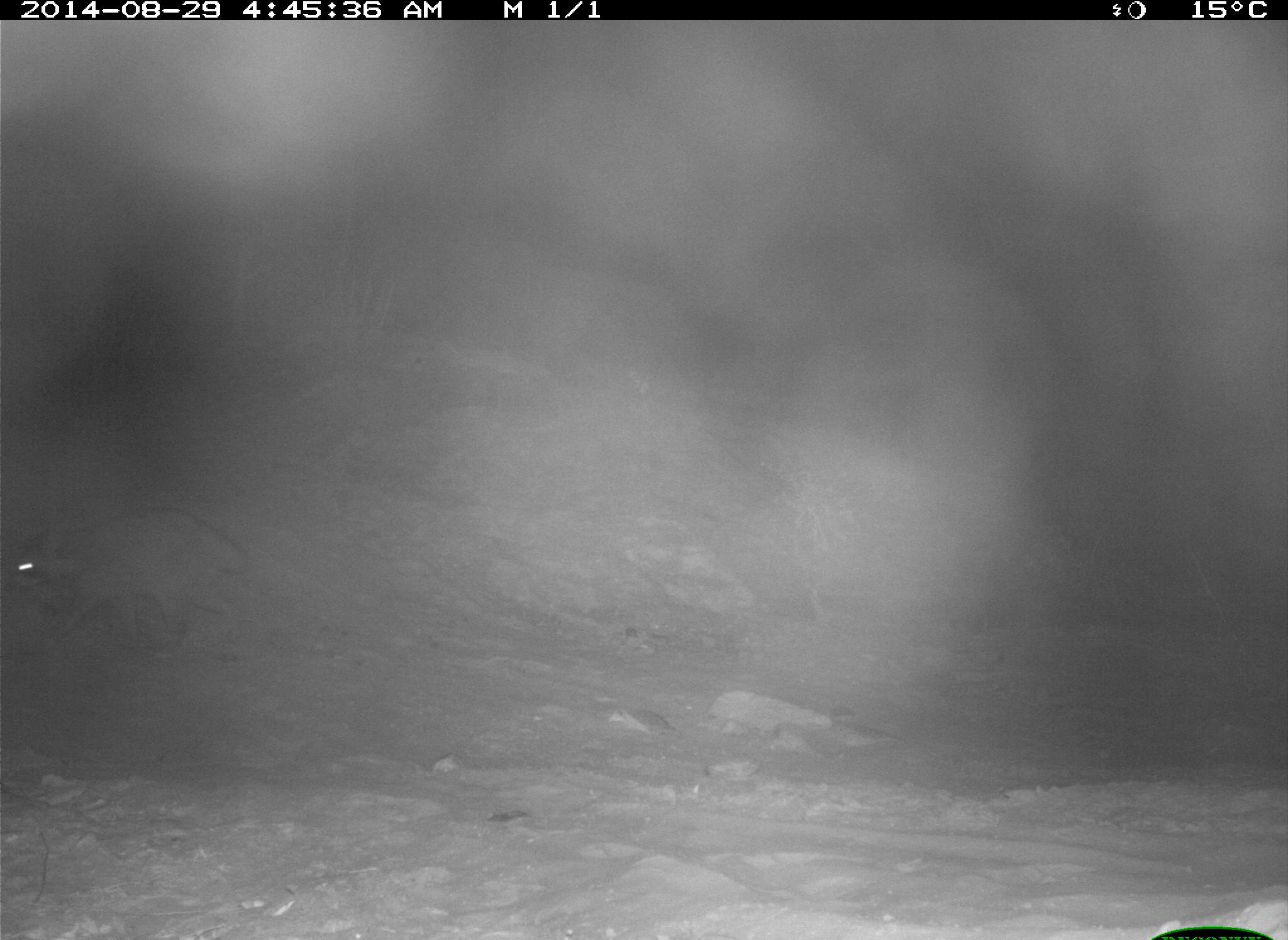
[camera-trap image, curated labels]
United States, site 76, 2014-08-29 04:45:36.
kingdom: Animalia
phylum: Chordata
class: Mammalia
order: Carnivora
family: Procyonidae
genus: Procyon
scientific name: Procyon lotor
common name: raccoon